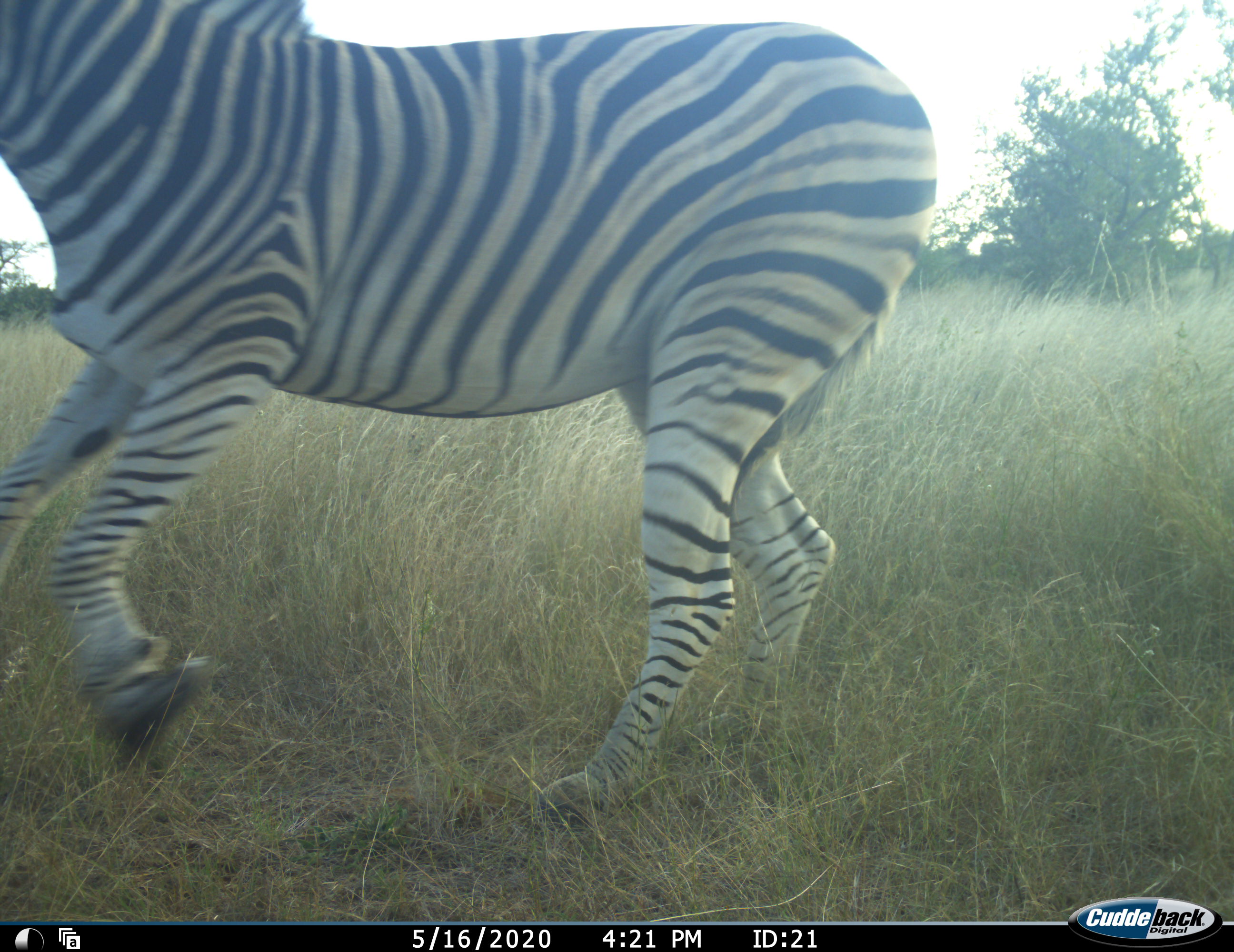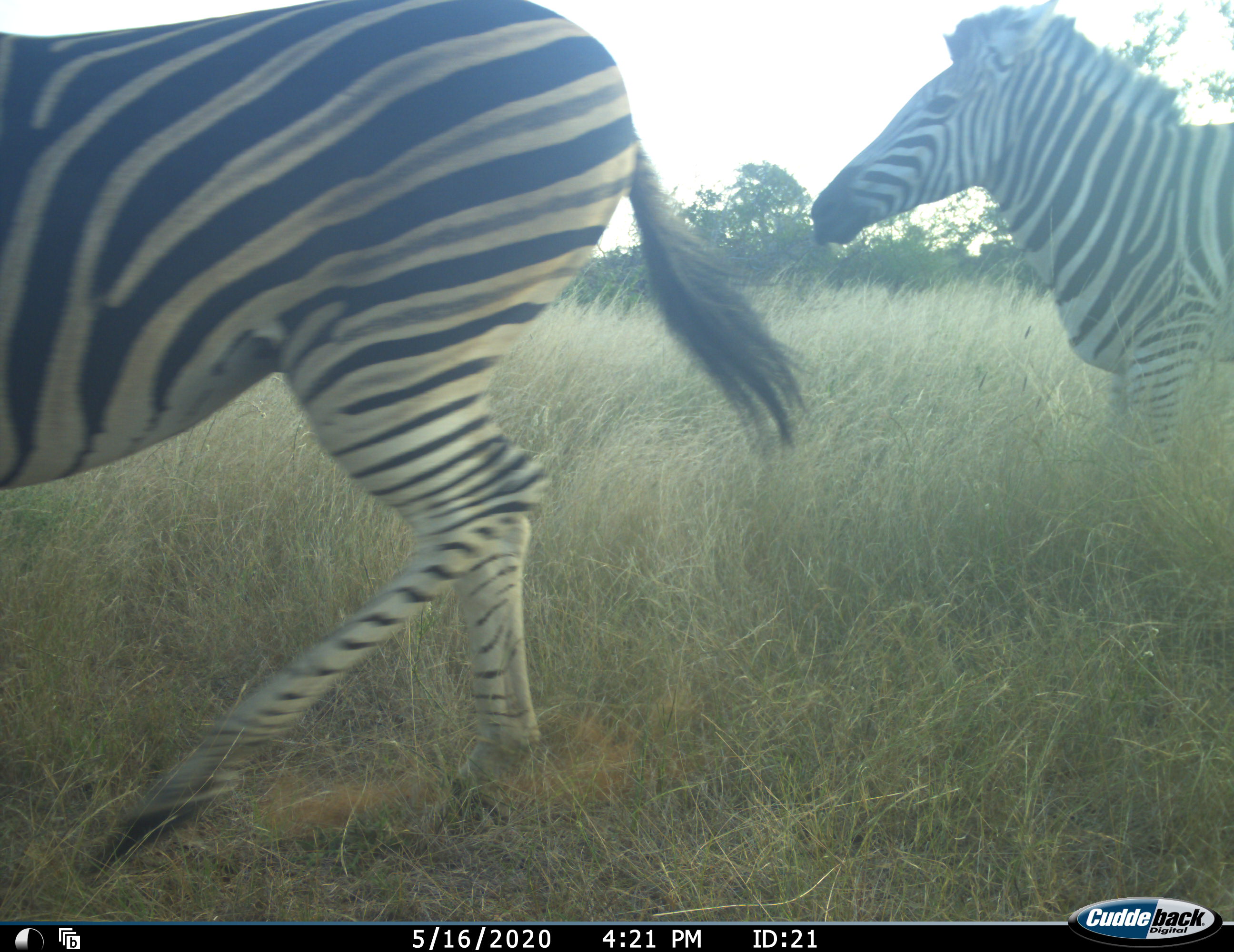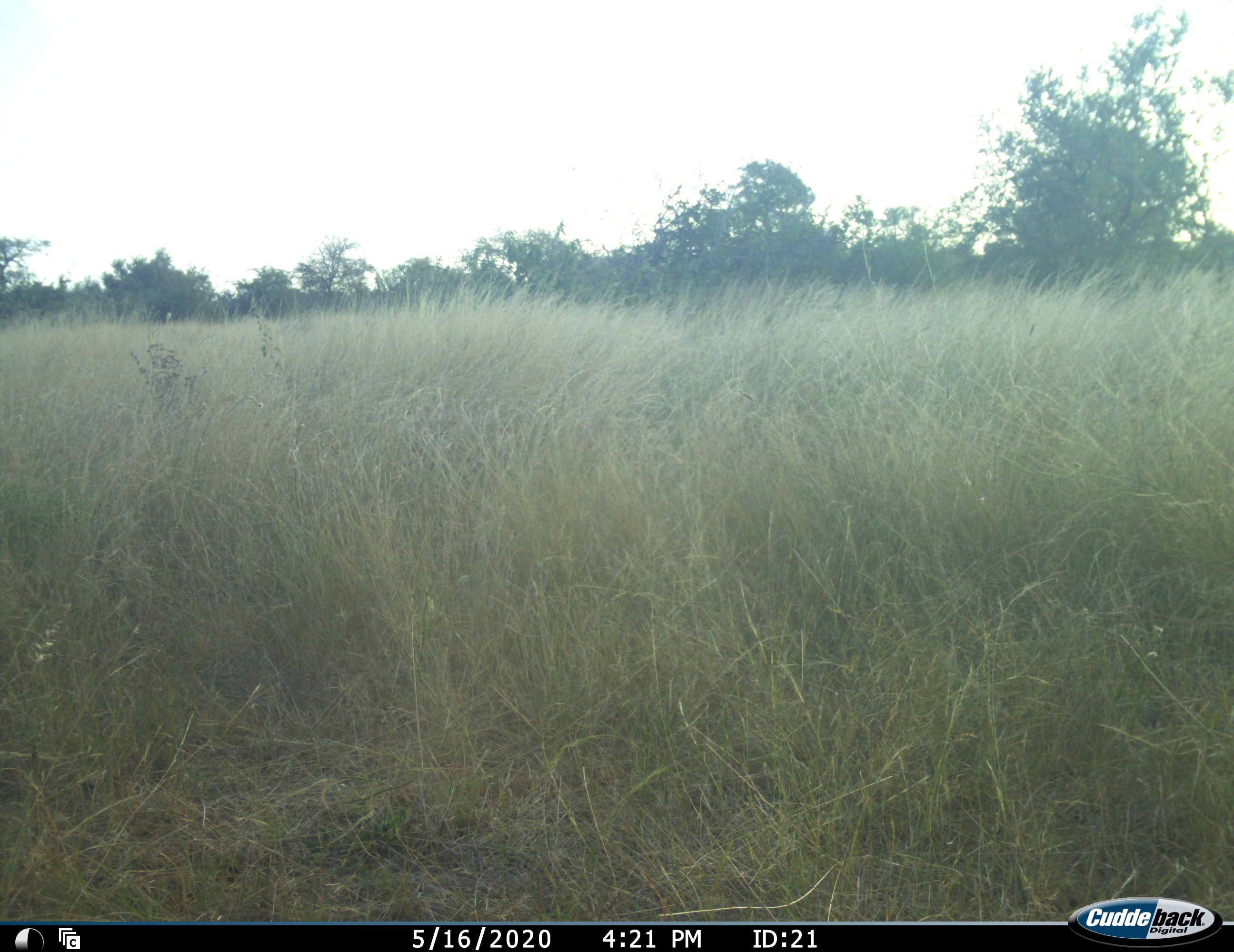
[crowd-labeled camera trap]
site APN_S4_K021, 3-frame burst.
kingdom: Animalia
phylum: Chordata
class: Mammalia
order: Perissodactyla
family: Equidae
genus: Equus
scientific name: Equus quagga burchellii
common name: burchell's zebra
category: zebraburchells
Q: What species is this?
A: Zebraburchells (burchell's zebra) (Equus quagga burchellii).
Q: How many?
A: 2.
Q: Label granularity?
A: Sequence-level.